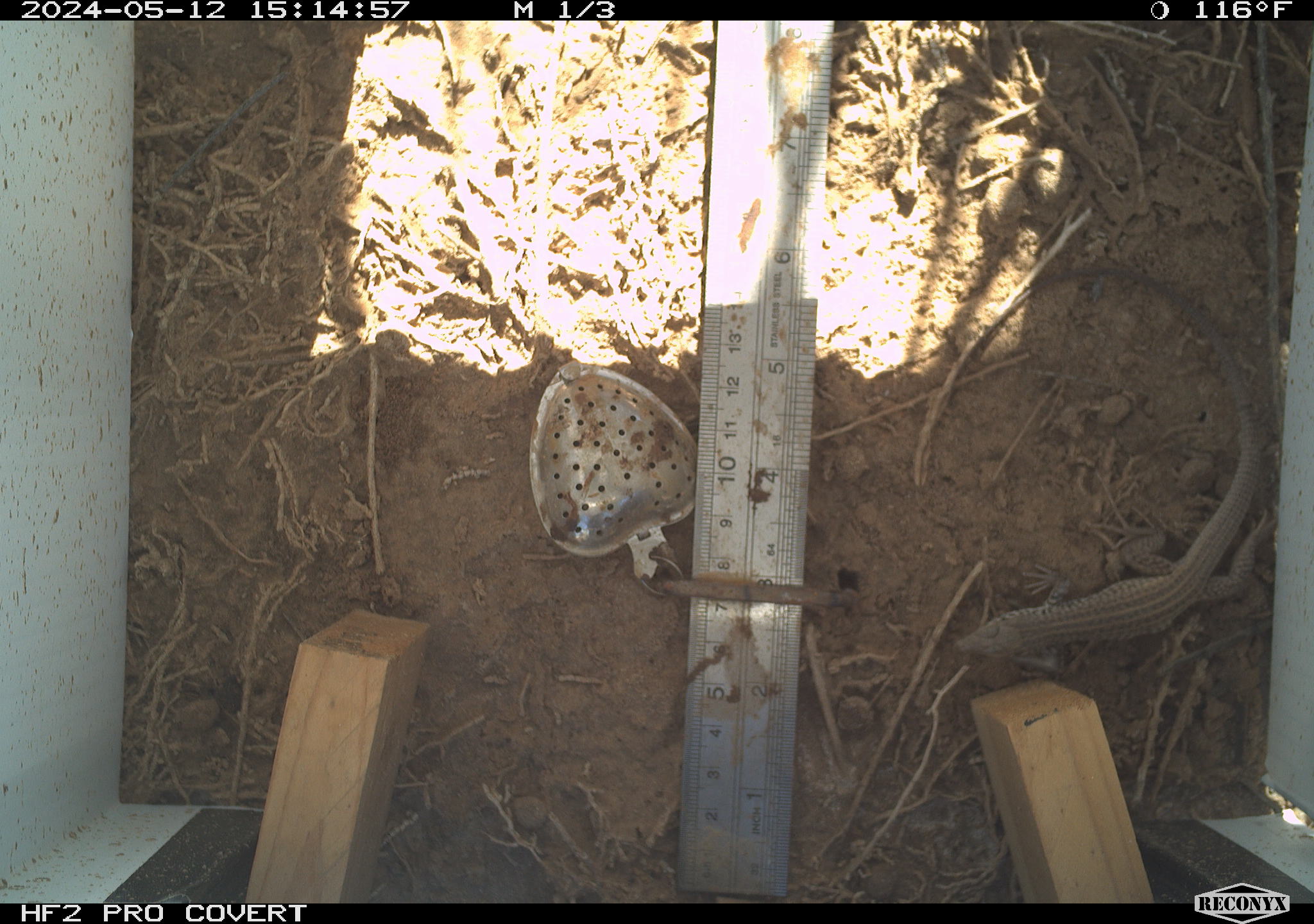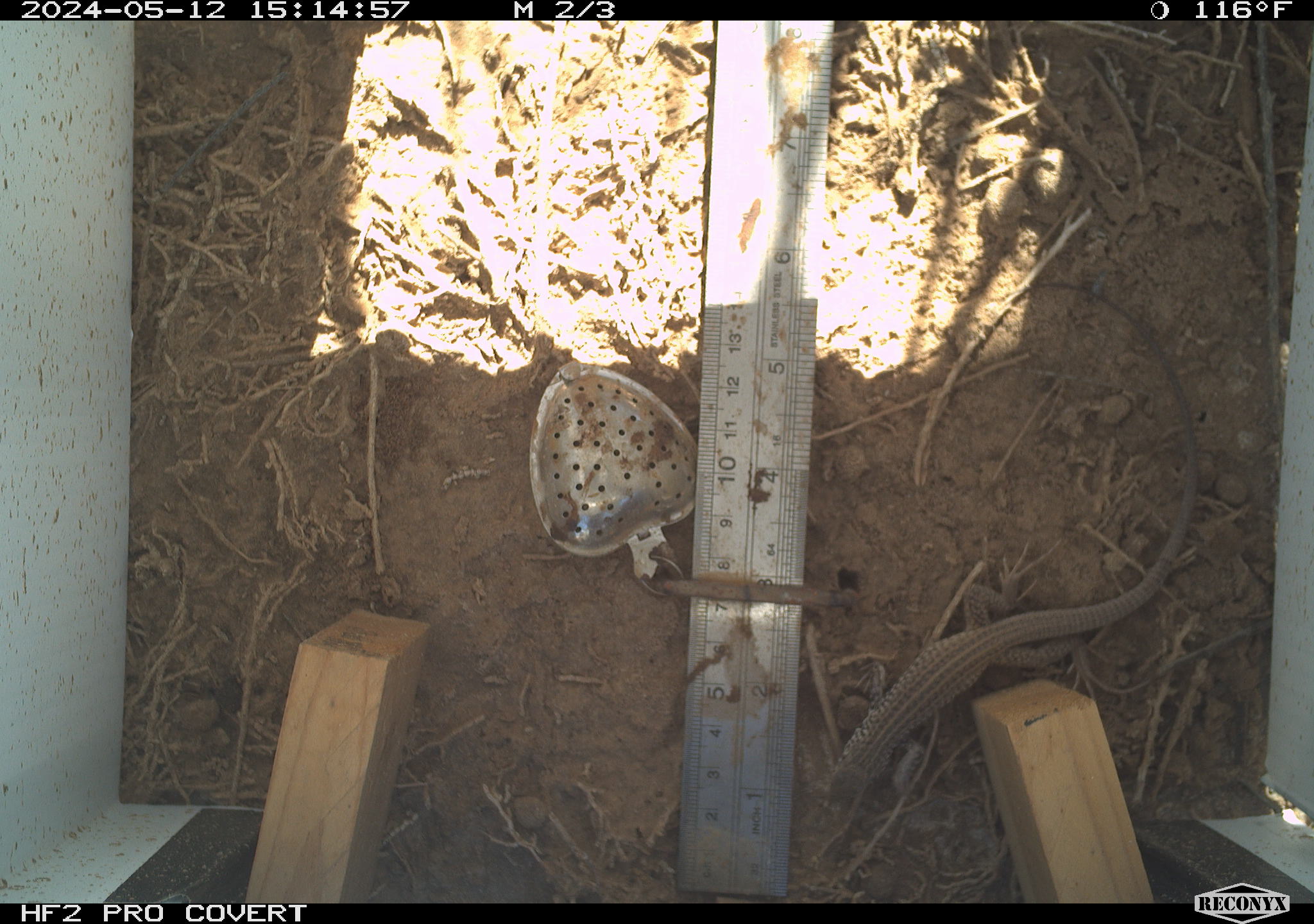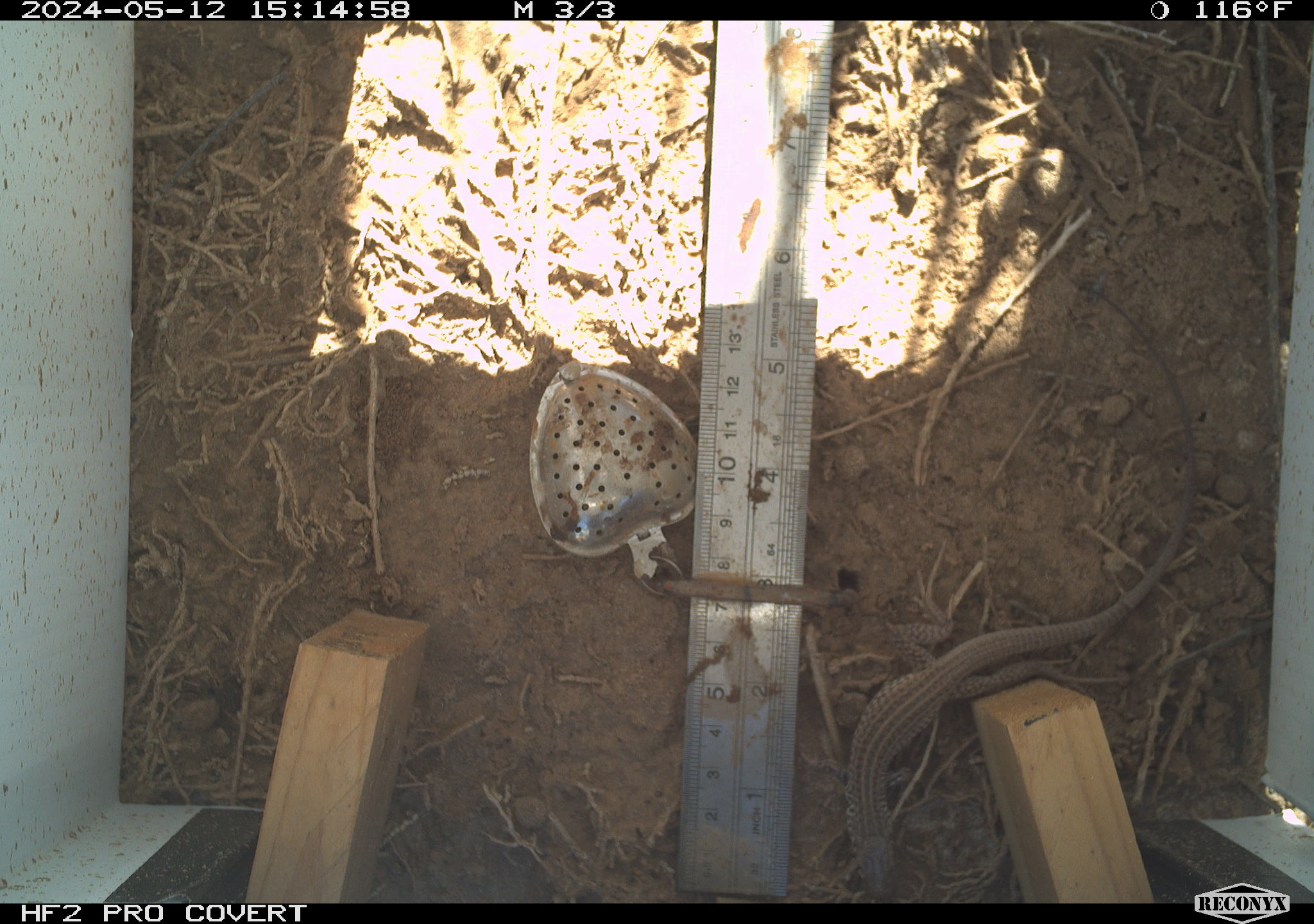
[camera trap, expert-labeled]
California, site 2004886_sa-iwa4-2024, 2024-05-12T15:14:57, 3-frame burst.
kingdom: Animalia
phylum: Chordata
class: Reptilia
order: Squamata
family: Teiidae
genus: Aspidoscelis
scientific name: Aspidoscelis tigris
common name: western whiptail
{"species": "western whiptail (Aspidoscelis tigris)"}